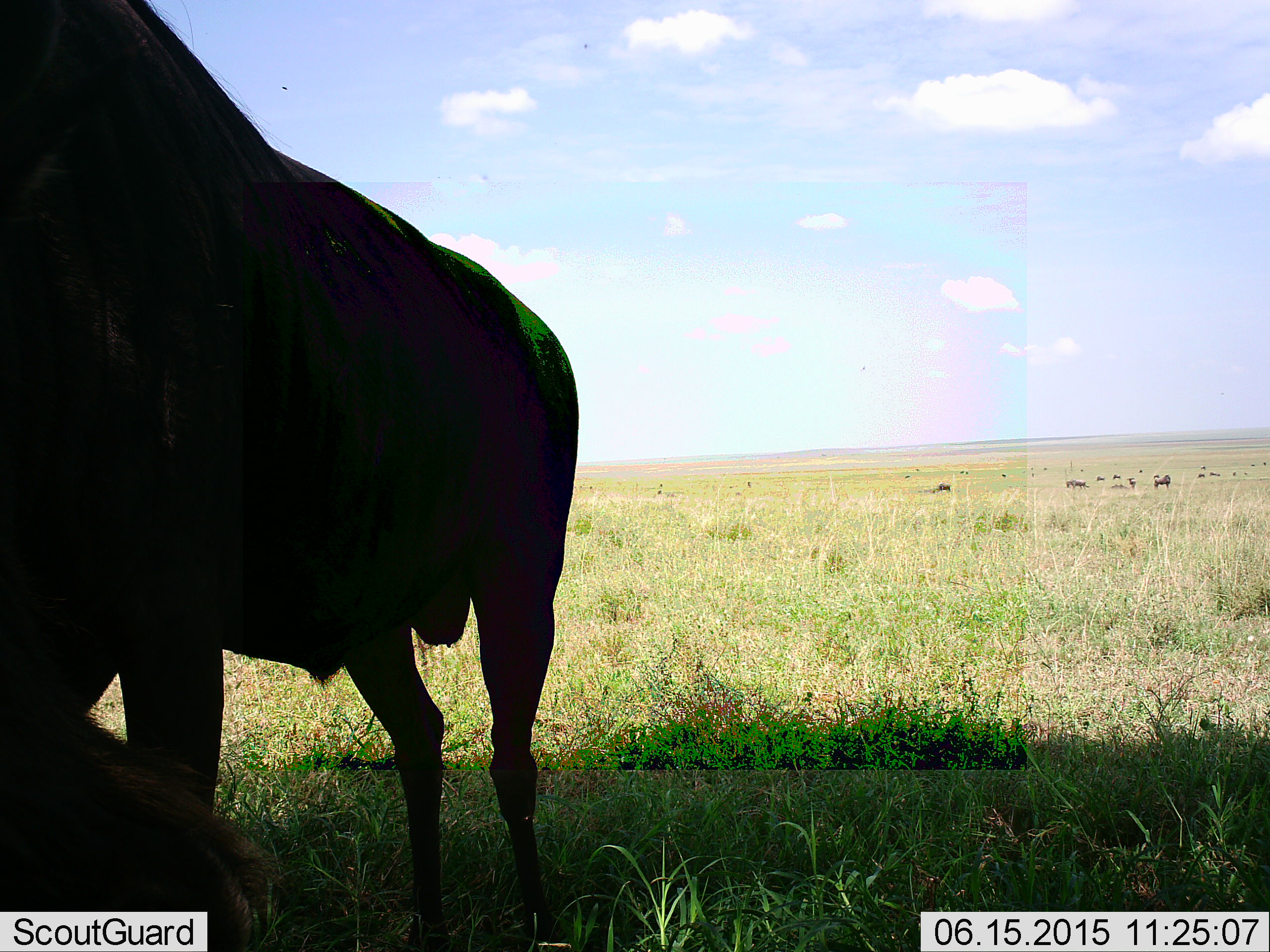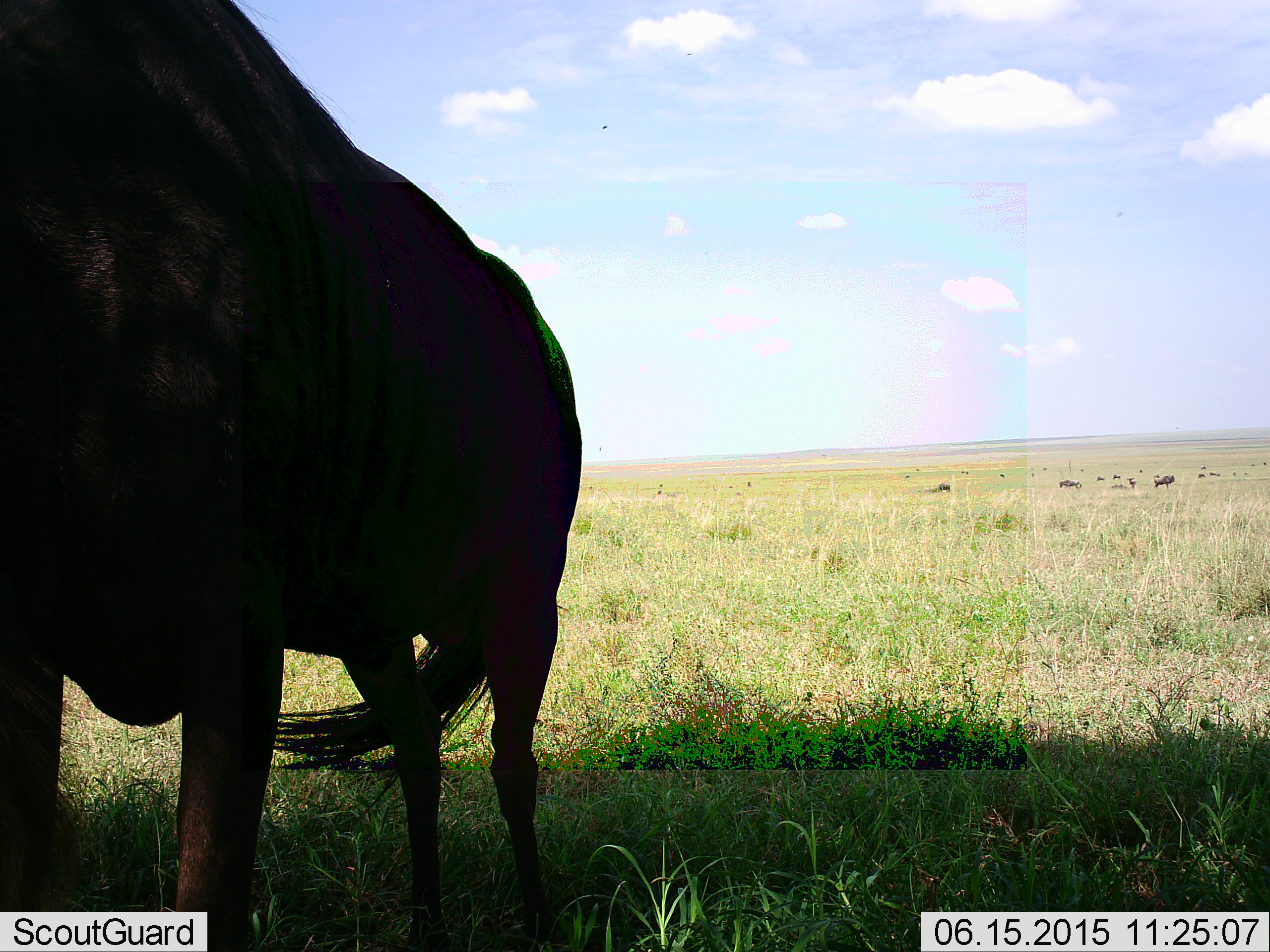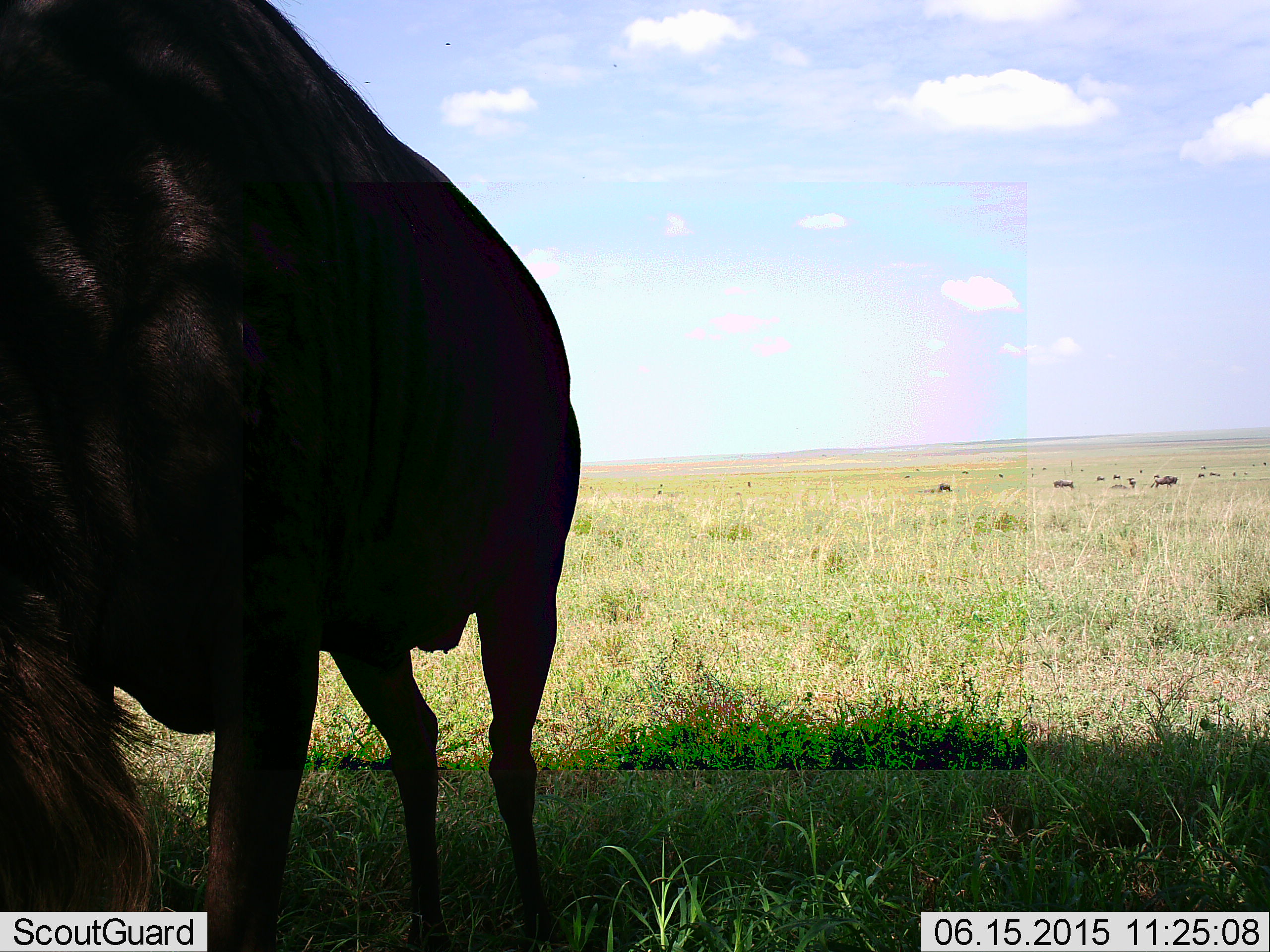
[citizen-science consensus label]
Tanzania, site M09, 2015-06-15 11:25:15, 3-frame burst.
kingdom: Animalia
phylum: Chordata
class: Mammalia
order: Artiodactyla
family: Bovidae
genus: Connochaetes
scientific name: Connochaetes taurinus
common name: blue wildebeest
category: wildebeest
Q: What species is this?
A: Wildebeest (blue wildebeest) (Connochaetes taurinus).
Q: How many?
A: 8.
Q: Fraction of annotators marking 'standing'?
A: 90%.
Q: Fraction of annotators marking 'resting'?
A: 10%.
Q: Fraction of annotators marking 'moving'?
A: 10%.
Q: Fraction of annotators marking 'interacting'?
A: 0%.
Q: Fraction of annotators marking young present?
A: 0%.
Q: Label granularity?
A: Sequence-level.